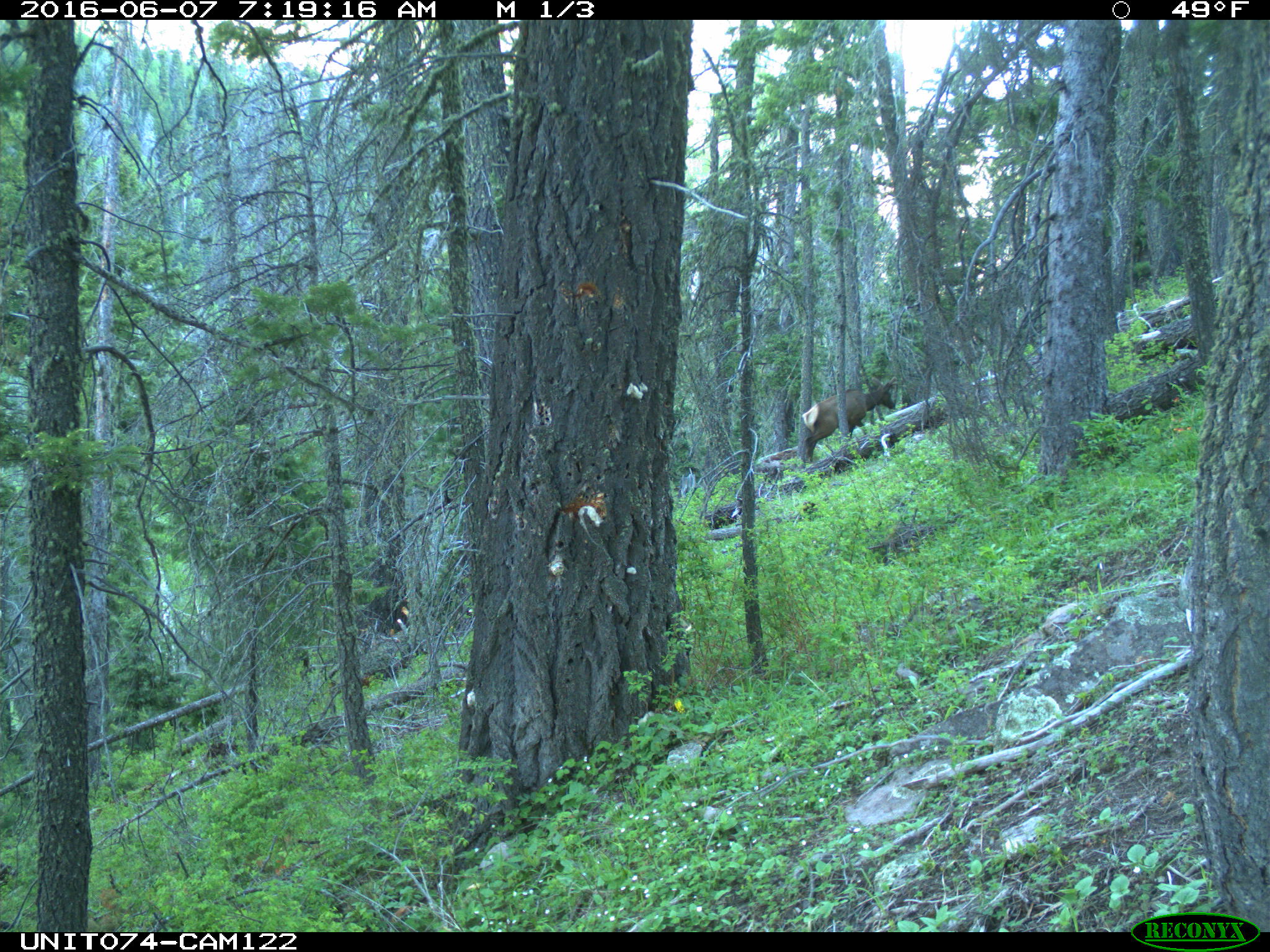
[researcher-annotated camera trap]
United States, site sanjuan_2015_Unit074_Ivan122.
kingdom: Animalia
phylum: Chordata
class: Mammalia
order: Artiodactyla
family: Cervidae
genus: Cervus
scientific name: Cervus elaphus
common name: red deer